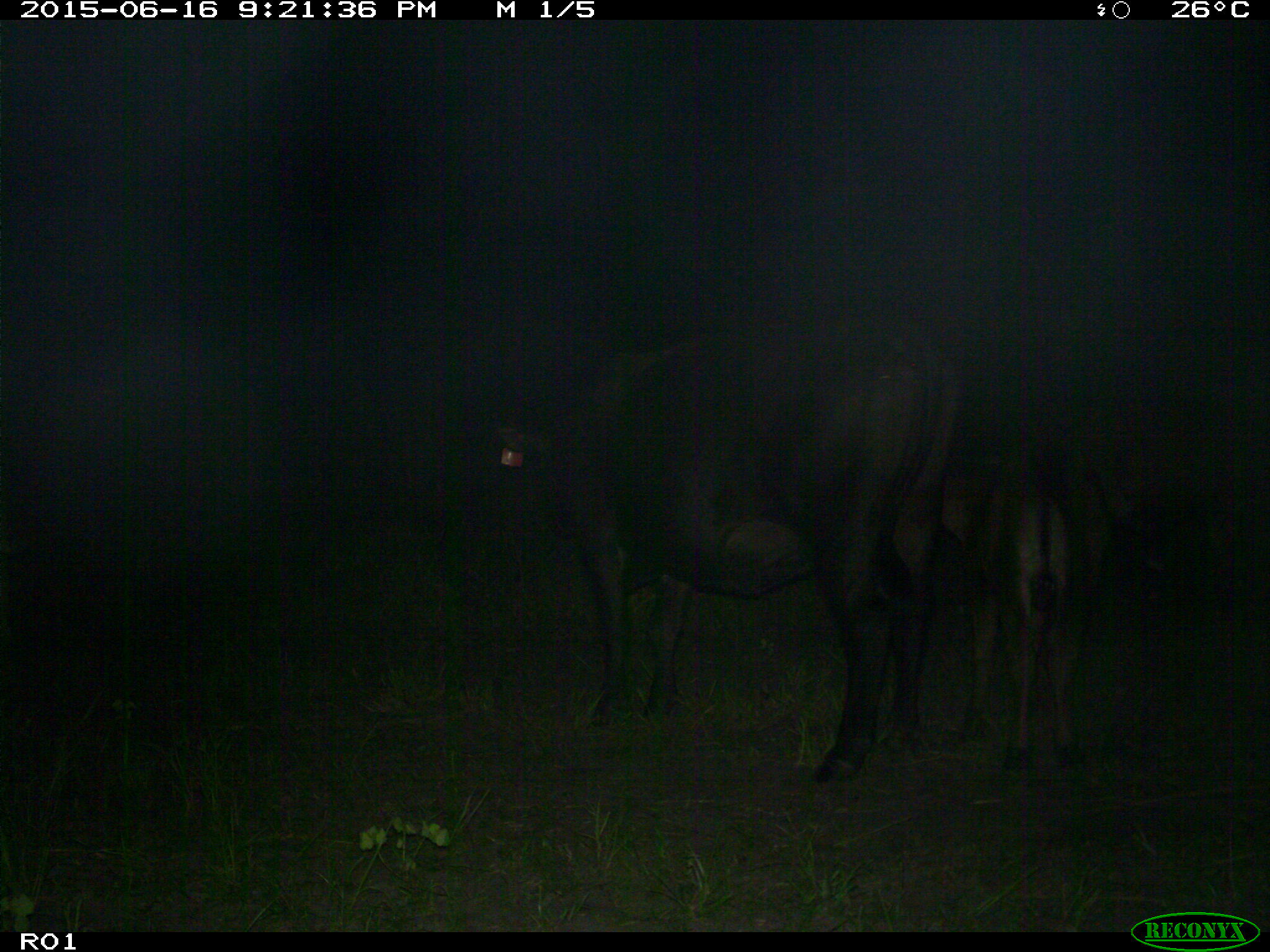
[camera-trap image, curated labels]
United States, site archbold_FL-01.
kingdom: Animalia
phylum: Chordata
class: Mammalia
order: Artiodactyla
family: Bovidae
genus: Bos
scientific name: Bos taurus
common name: domestic cow